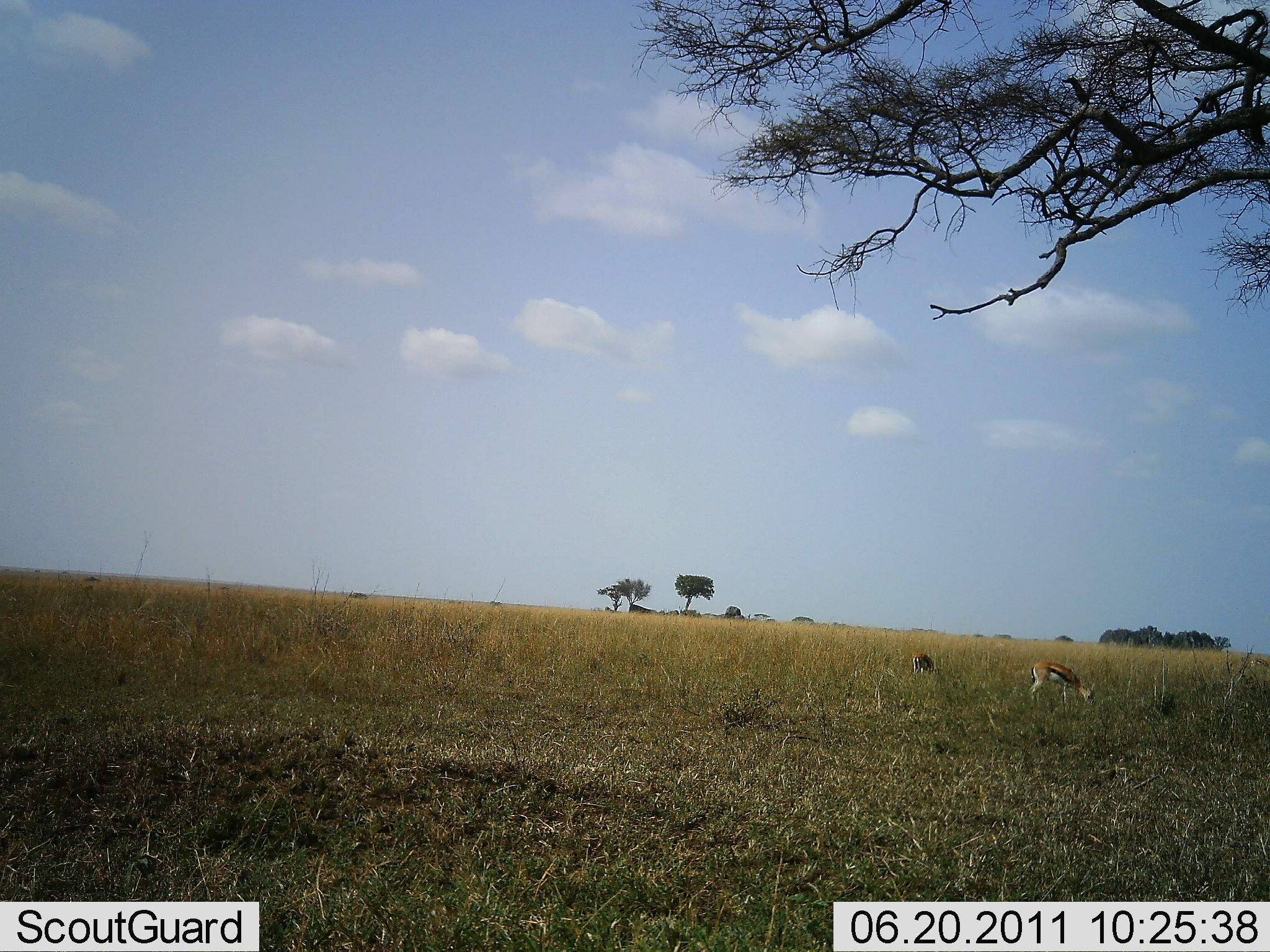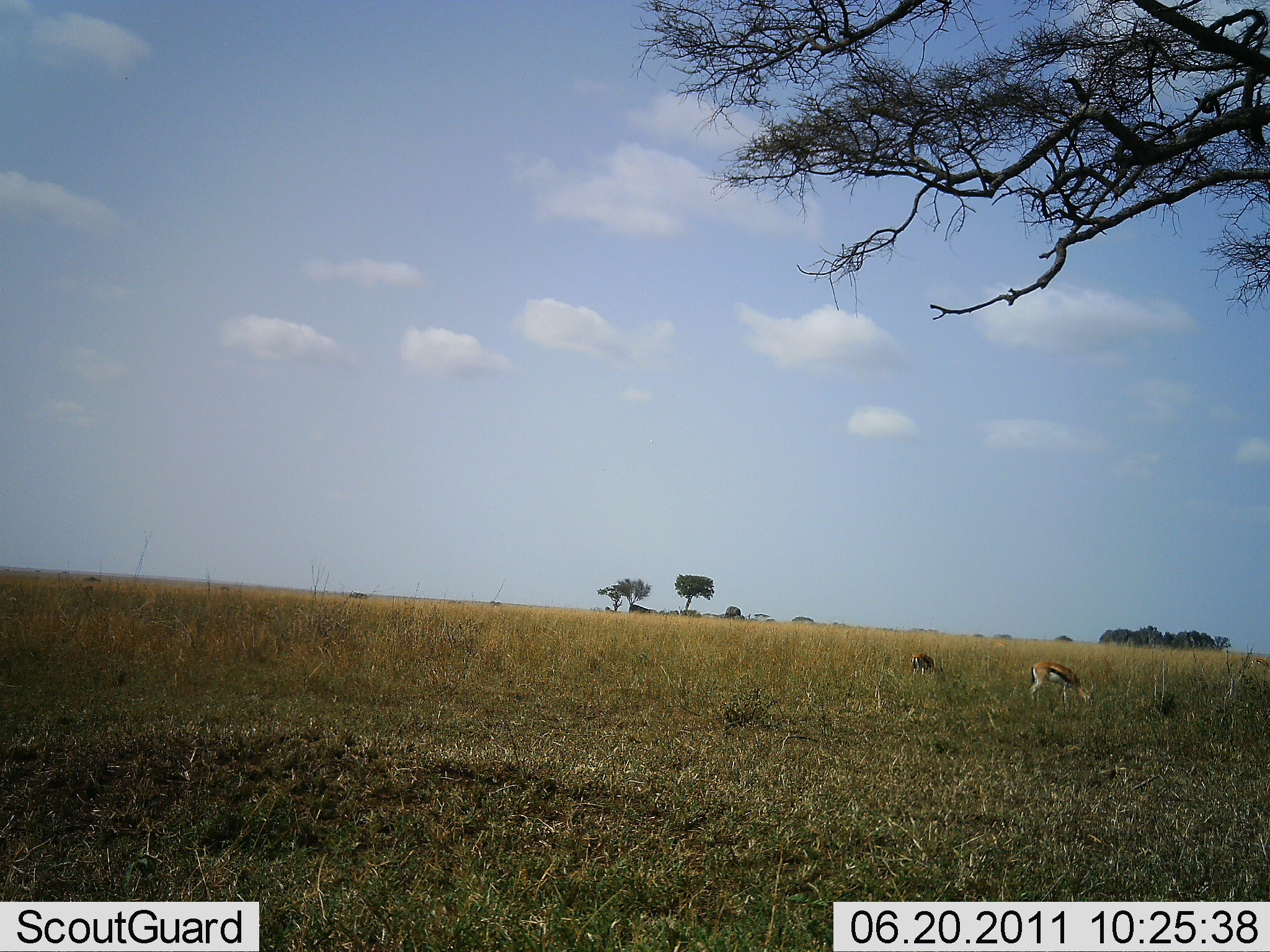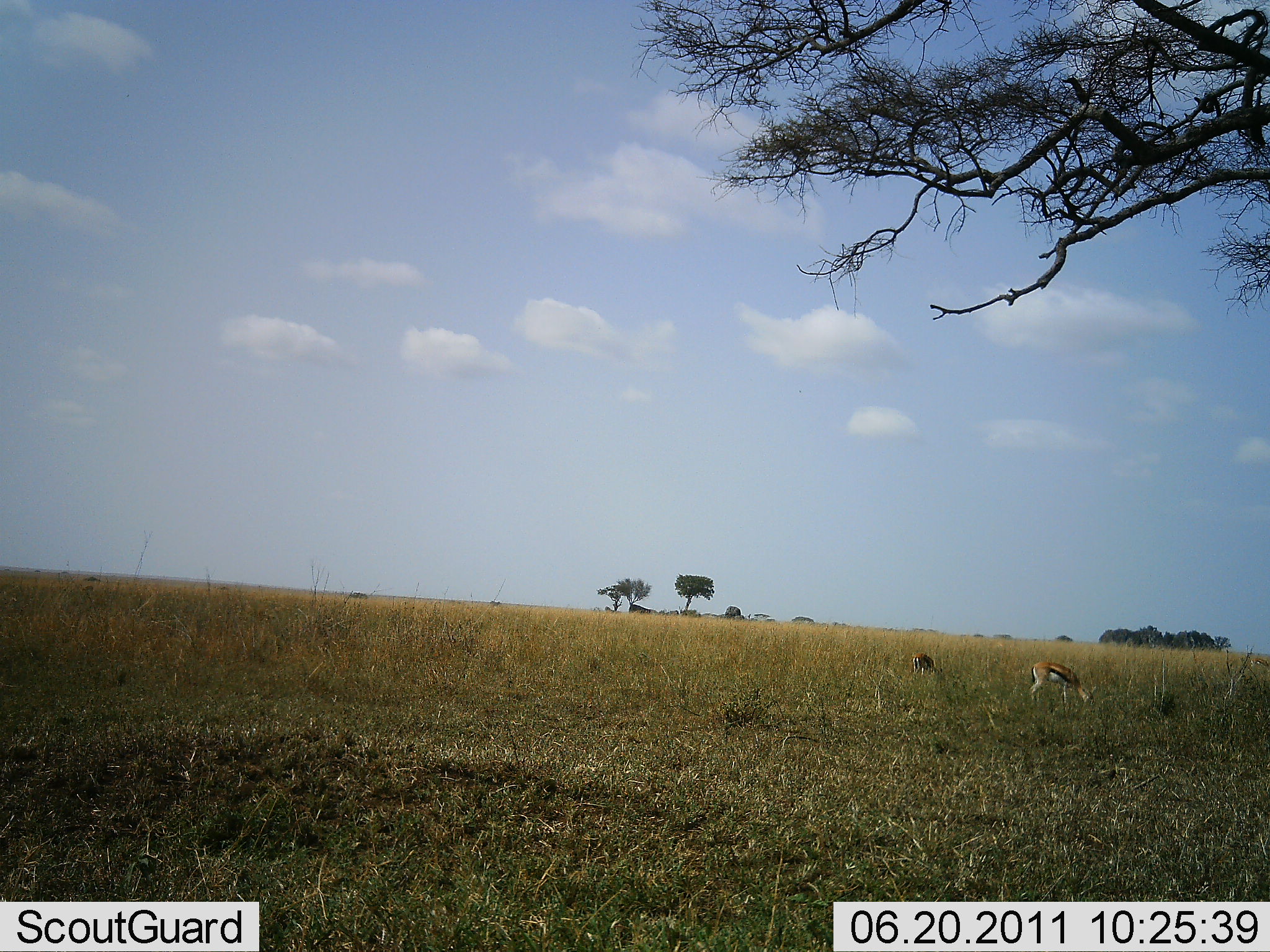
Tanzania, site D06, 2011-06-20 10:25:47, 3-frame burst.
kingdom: Animalia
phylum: Chordata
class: Mammalia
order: Artiodactyla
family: Bovidae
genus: Eudorcas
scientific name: Eudorcas thomsonii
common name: thomson's gazelle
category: gazellethomsons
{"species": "gazellethomsons (thomson's gazelle) (Eudorcas thomsonii)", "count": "2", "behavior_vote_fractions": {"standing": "21%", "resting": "0%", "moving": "0%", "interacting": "0%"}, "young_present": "0%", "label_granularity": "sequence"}